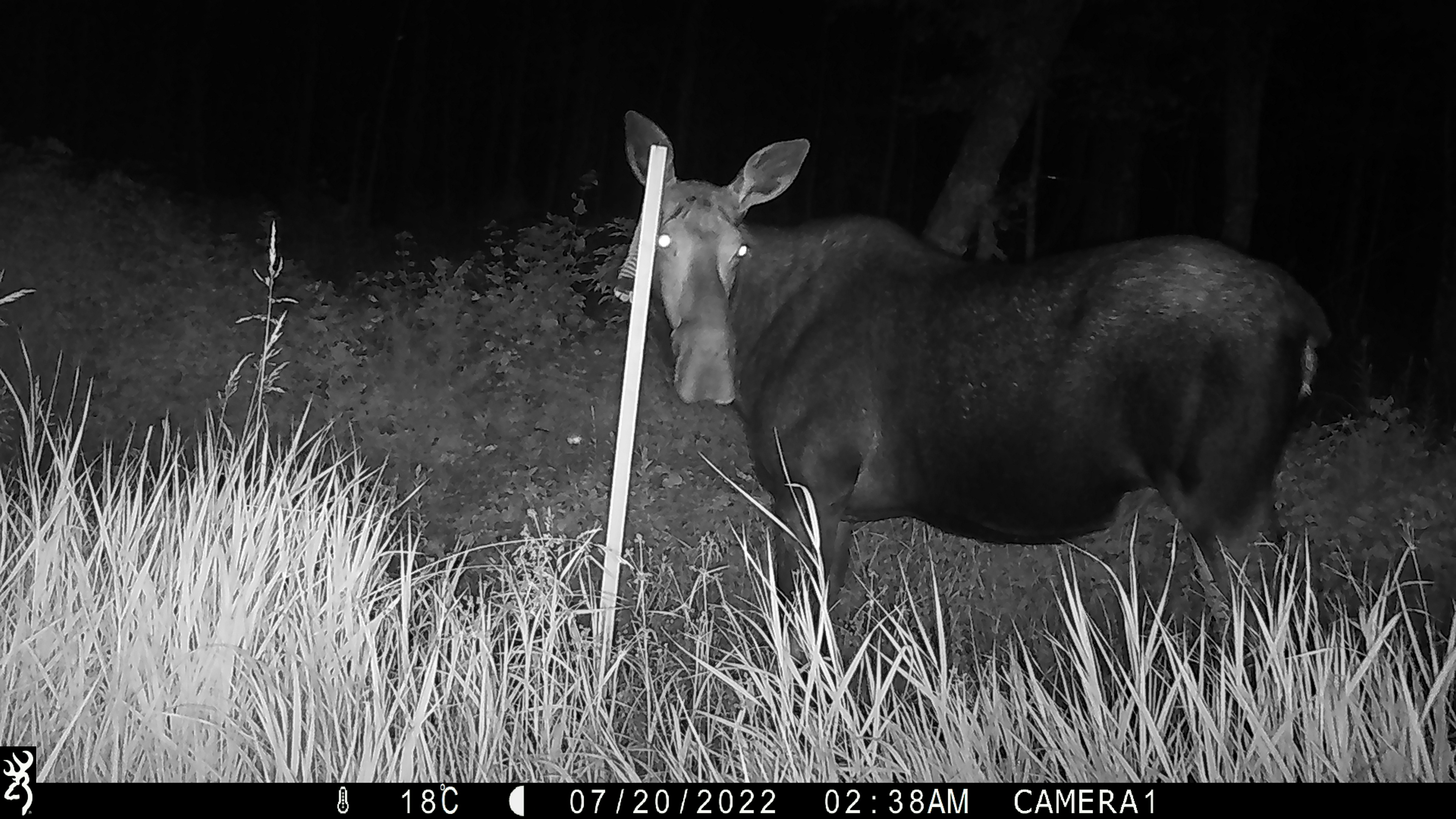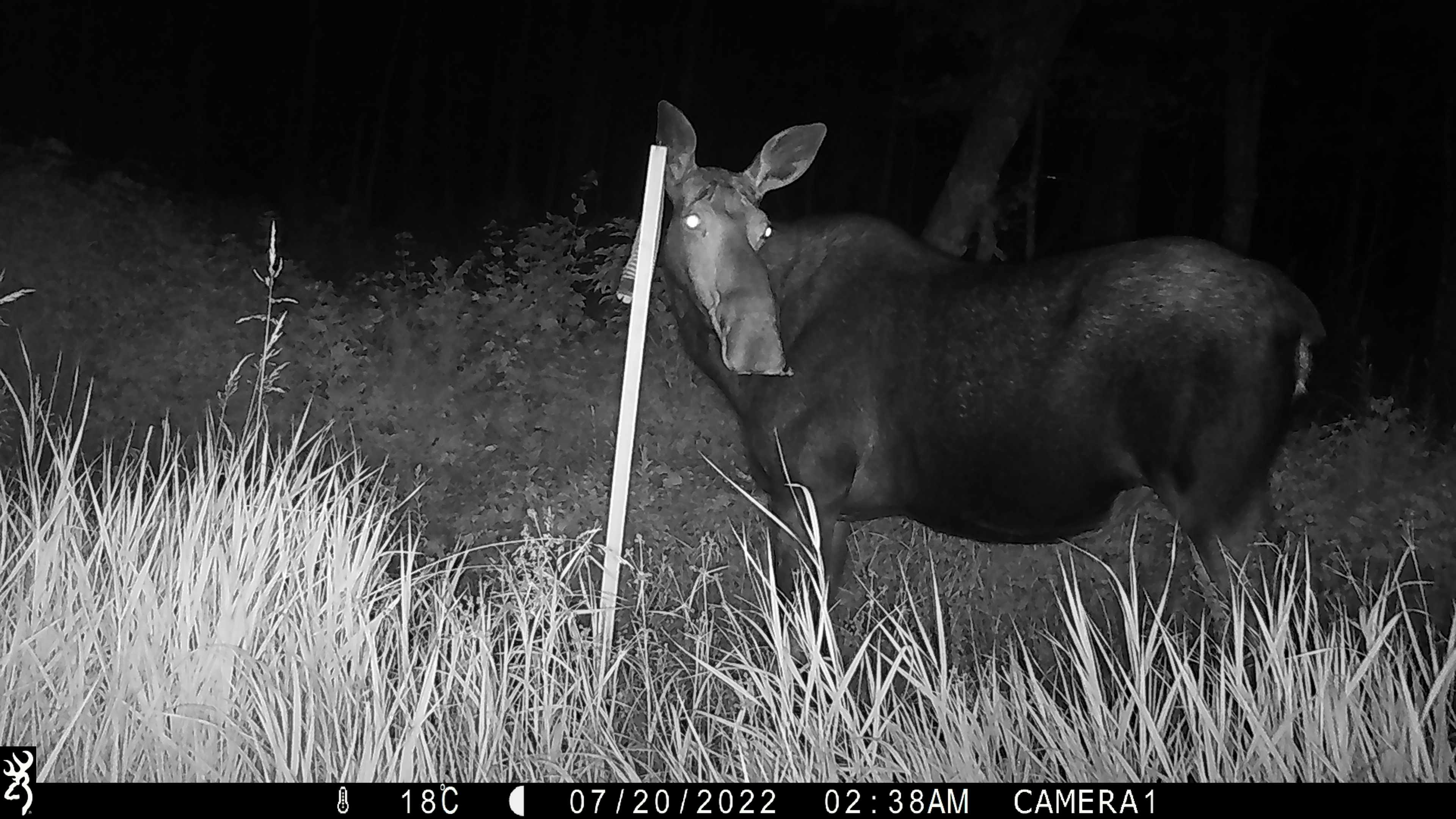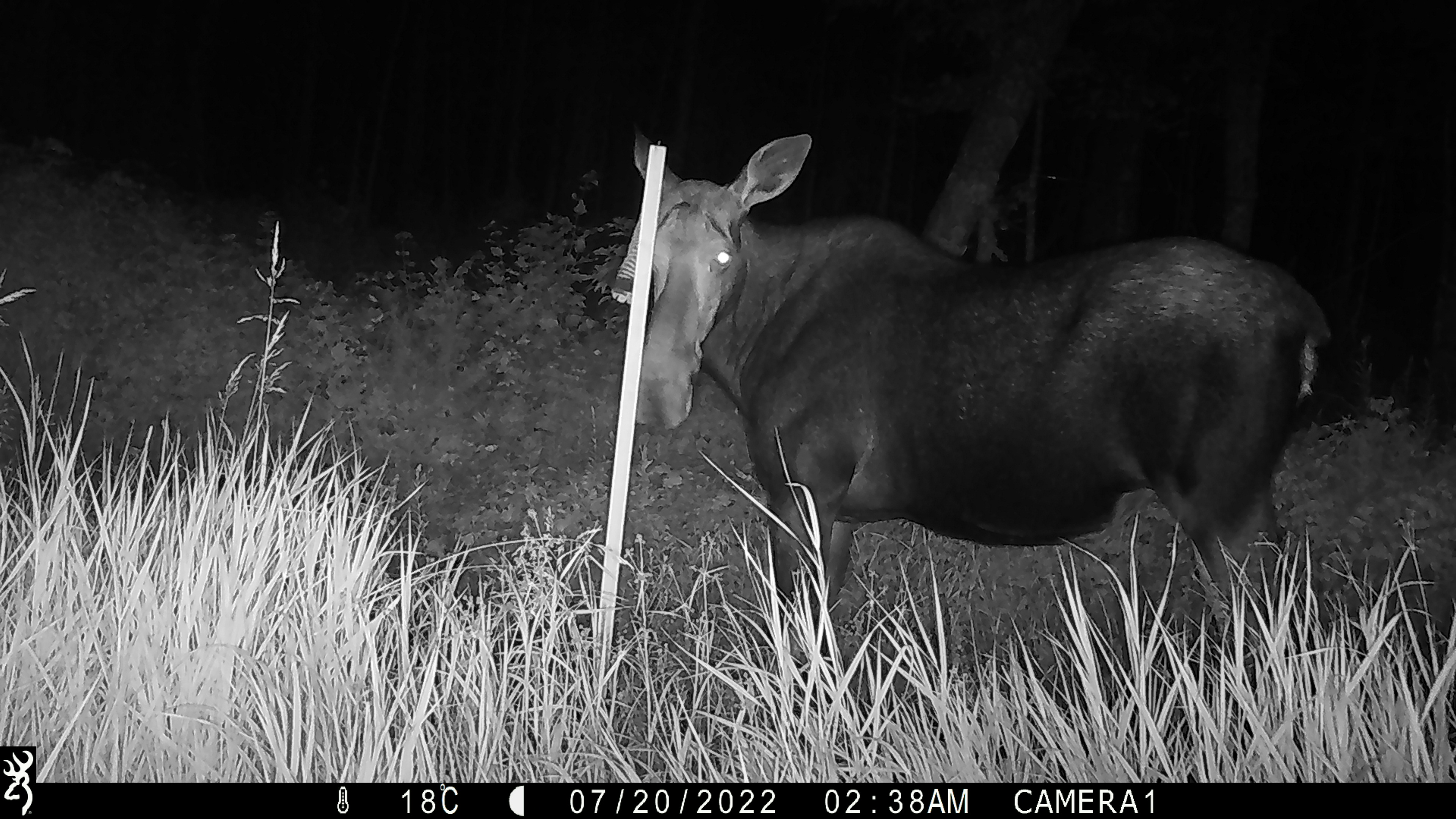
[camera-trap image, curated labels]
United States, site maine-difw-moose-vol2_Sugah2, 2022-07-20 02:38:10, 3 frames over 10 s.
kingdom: Animalia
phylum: Chordata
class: Mammalia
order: Artiodactyla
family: Cervidae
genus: Alces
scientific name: Alces alces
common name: moose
Moose (Alces alces).